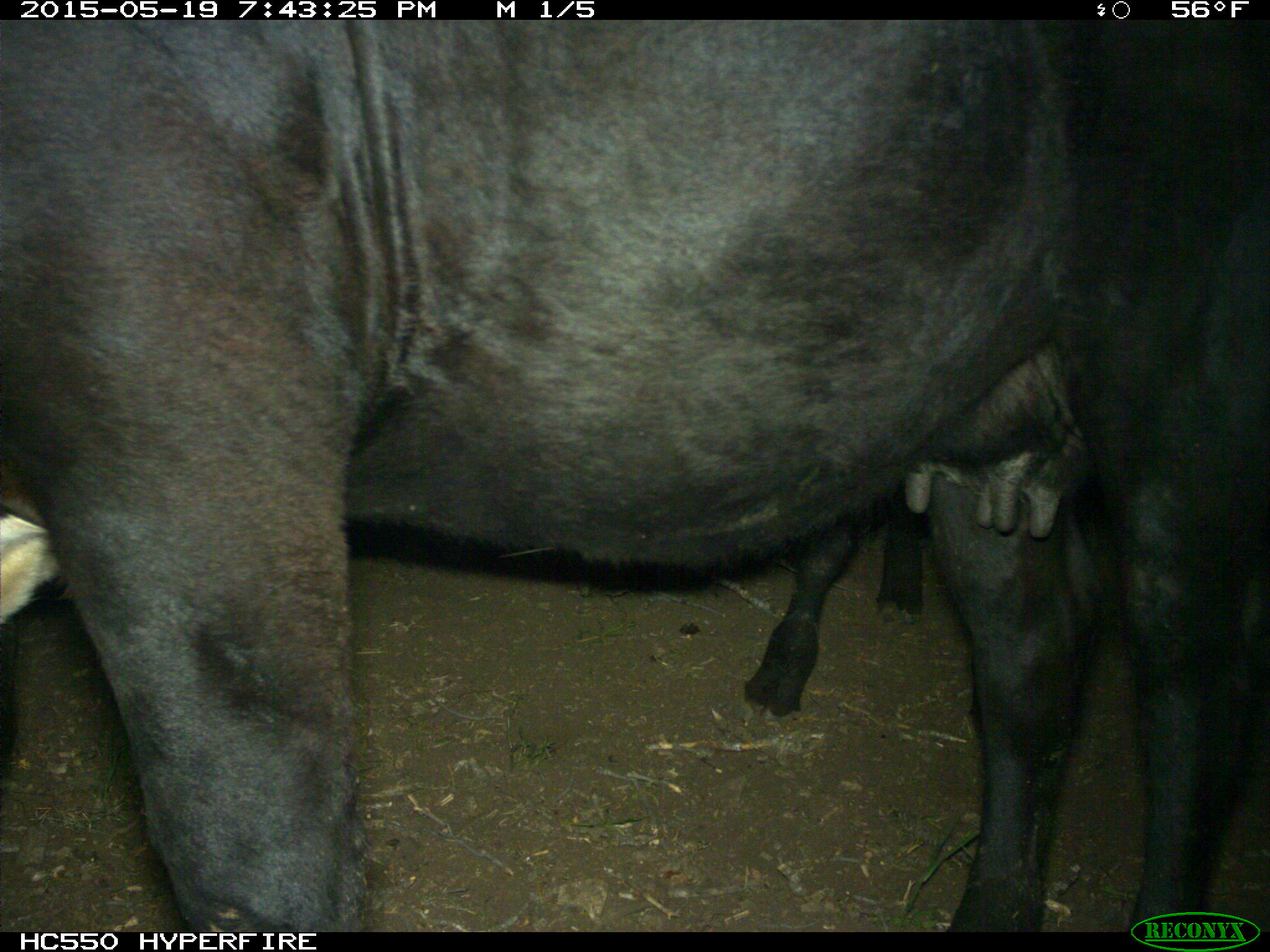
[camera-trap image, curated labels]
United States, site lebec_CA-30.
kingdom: Animalia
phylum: Chordata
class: Mammalia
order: Artiodactyla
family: Bovidae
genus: Bos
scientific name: Bos taurus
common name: domestic cow